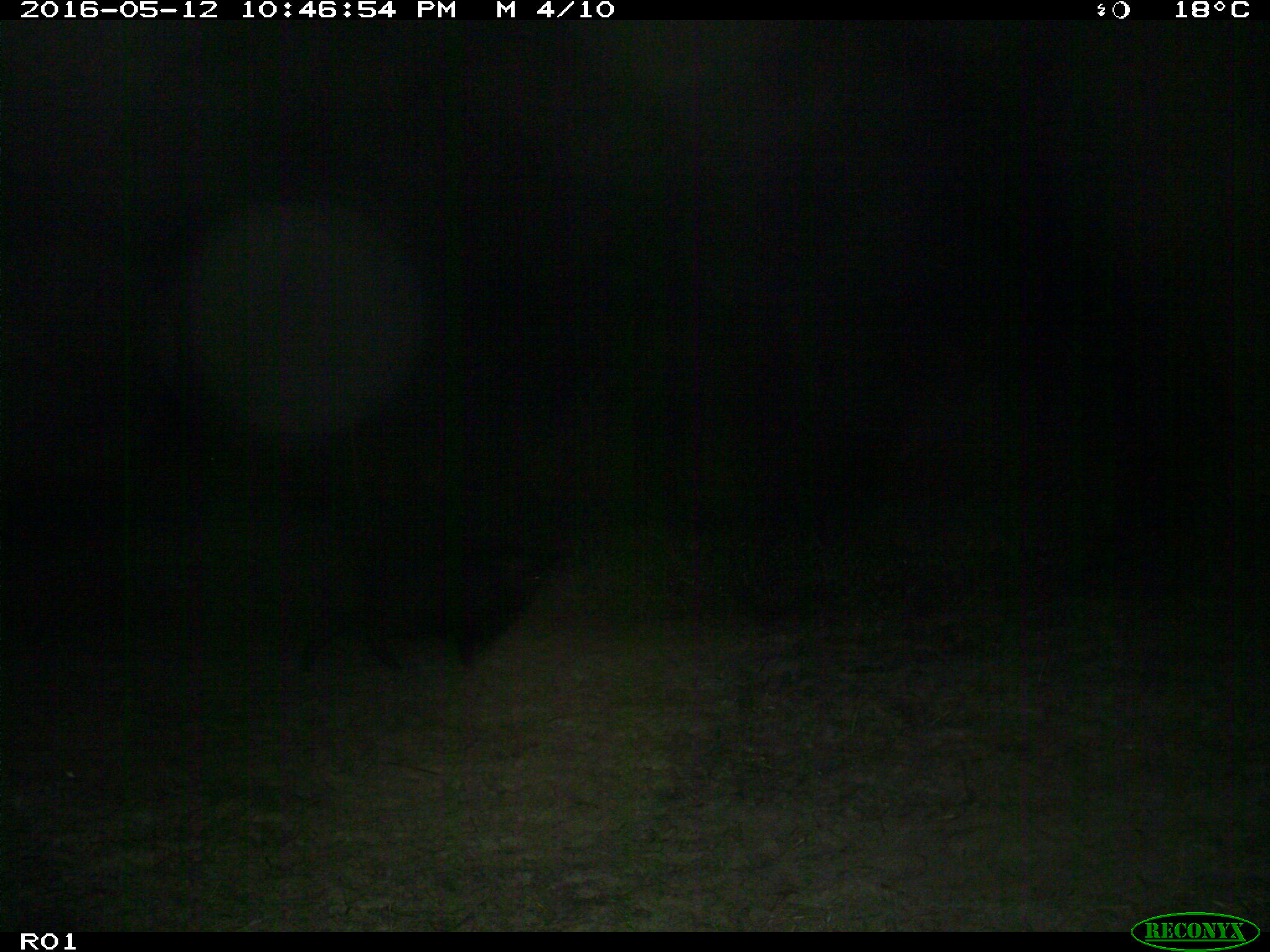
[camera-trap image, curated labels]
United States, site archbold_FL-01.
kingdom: Animalia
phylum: Chordata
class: Mammalia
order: Artiodactyla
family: Suidae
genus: Sus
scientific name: Sus scrofa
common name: wild boar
Sus scrofa (wild boar).